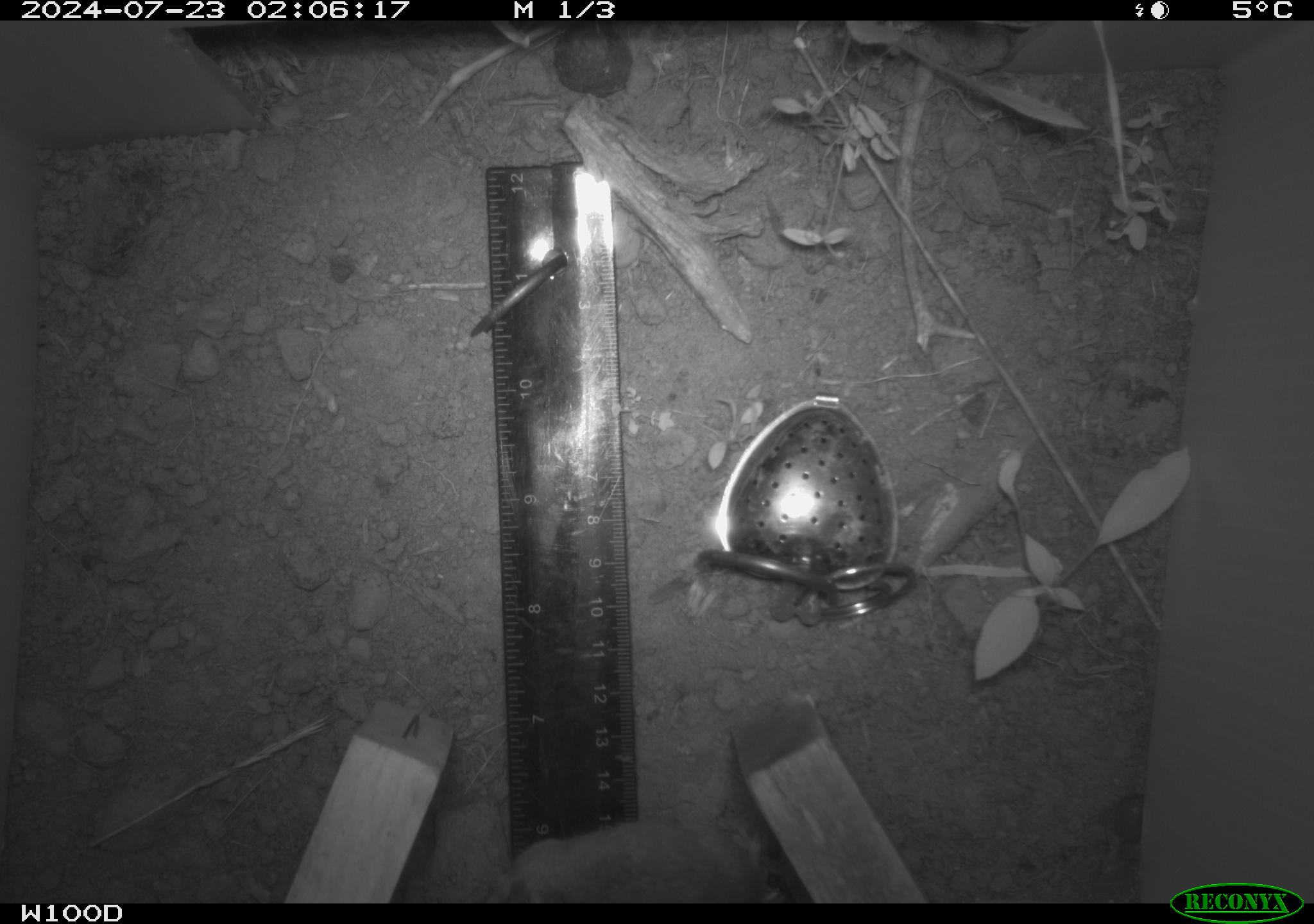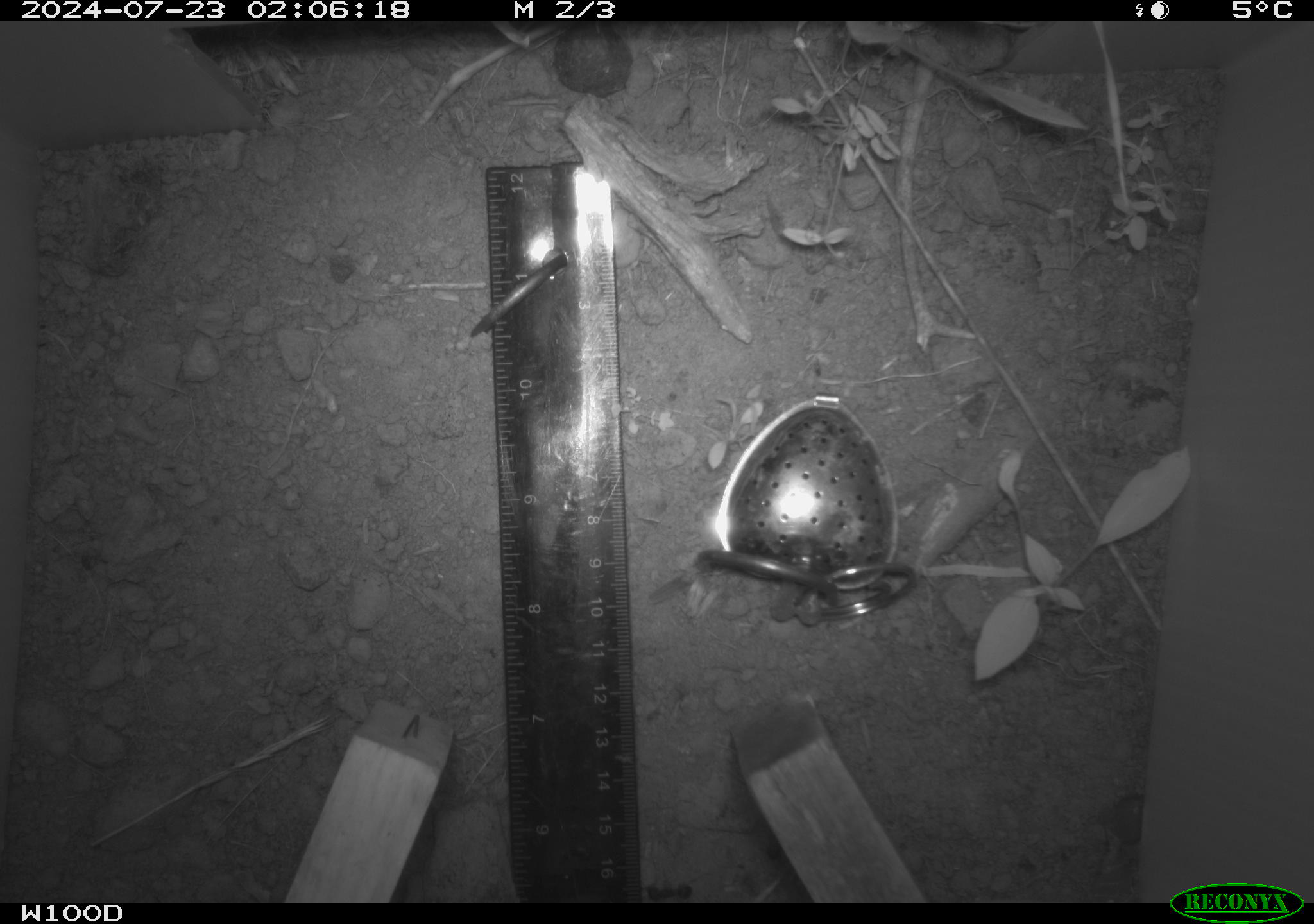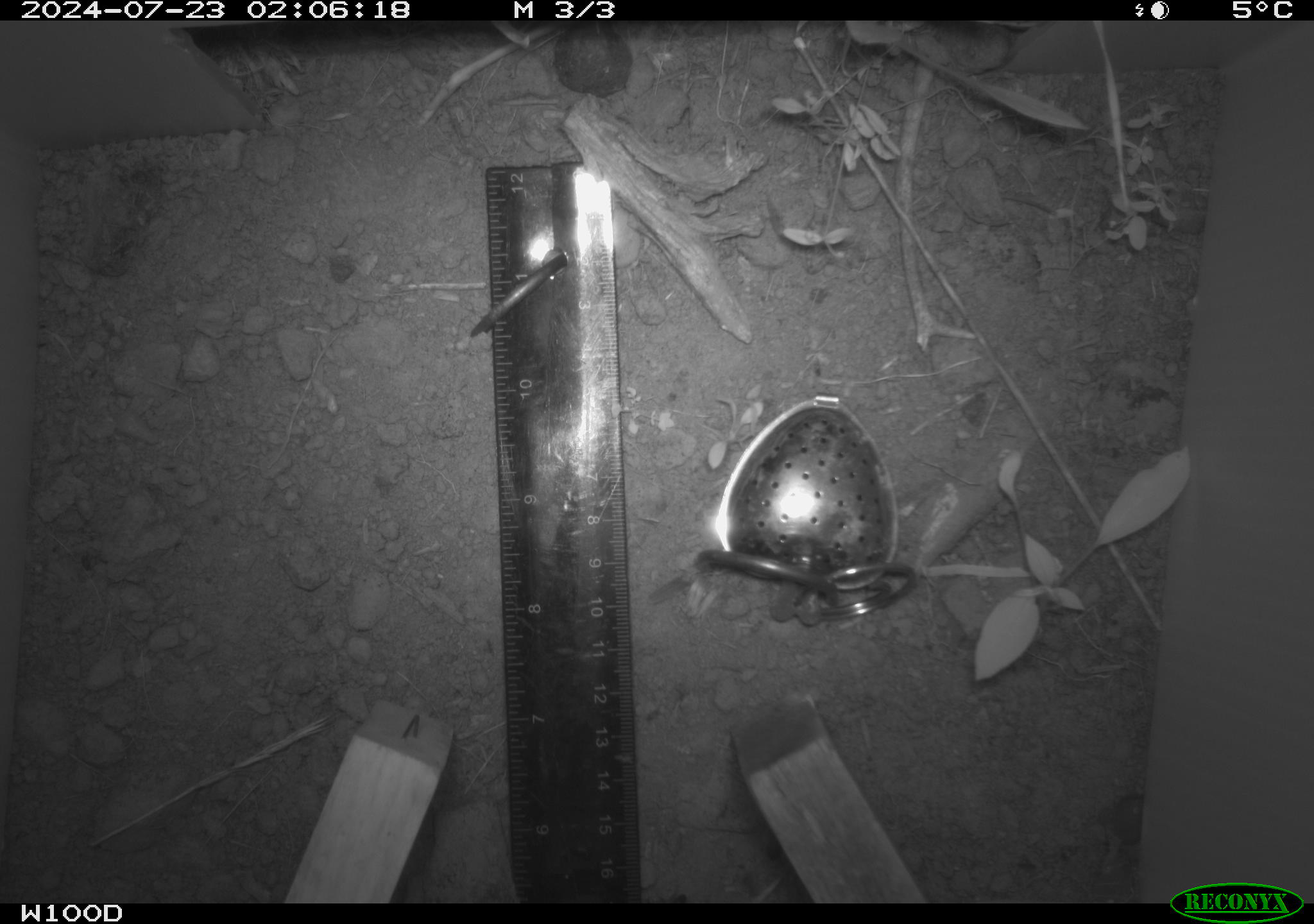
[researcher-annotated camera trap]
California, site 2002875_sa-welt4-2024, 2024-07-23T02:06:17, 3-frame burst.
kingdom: Animalia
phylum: Chordata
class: Mammalia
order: Rodentia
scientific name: Rodentia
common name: mouse species